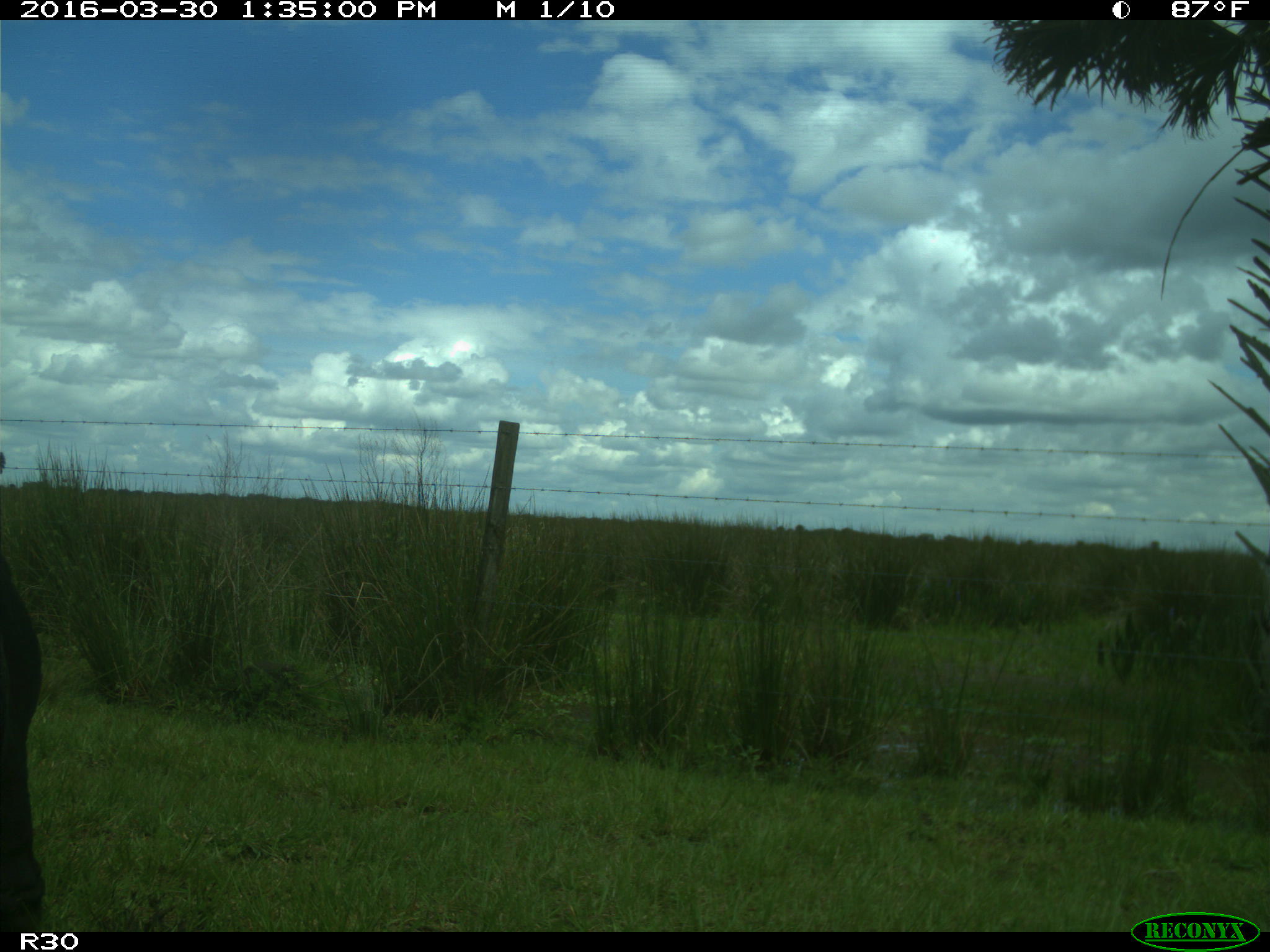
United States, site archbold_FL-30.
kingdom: Animalia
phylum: Chordata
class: Mammalia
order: Artiodactyla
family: Bovidae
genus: Bos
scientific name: Bos taurus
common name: domestic cow